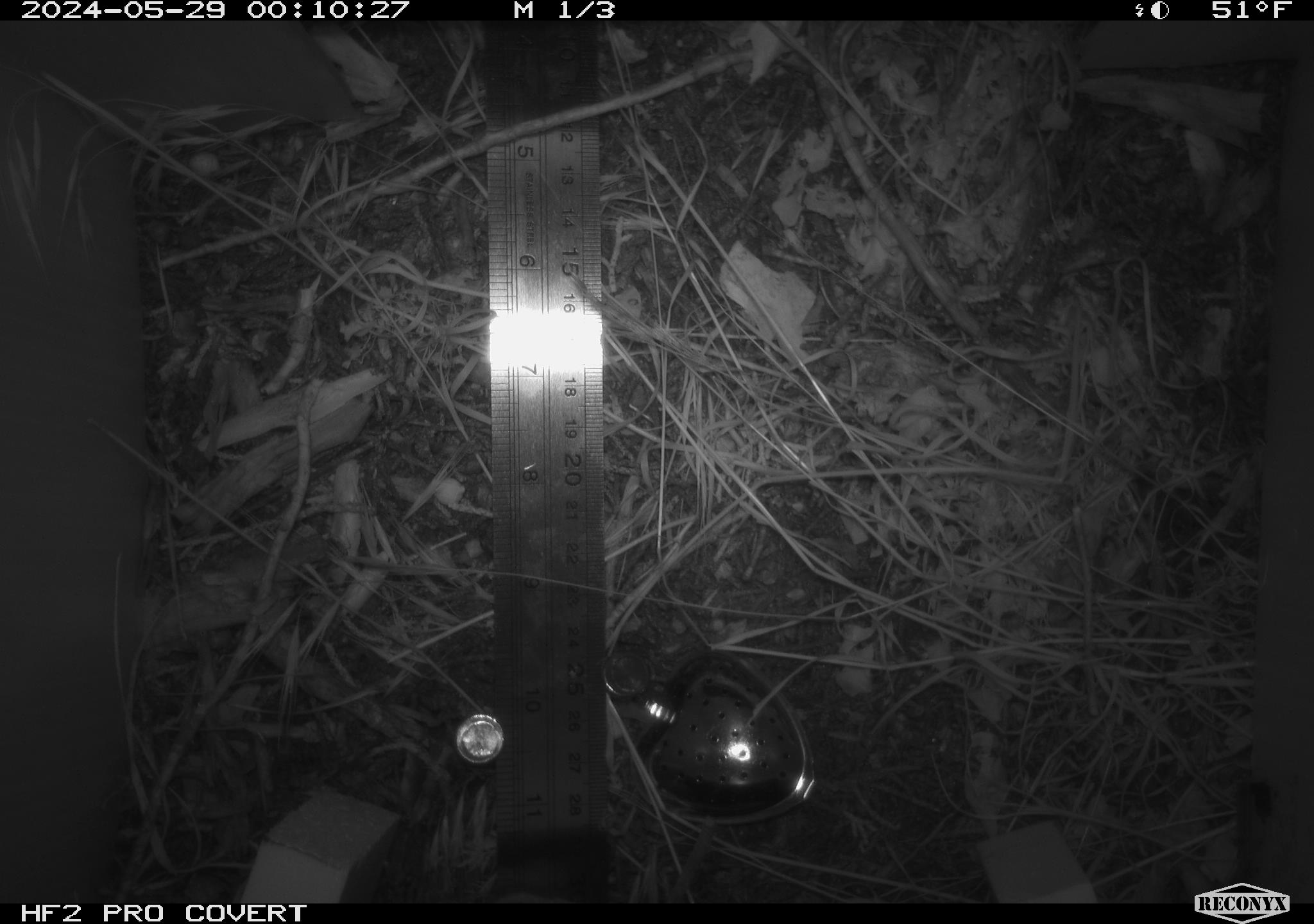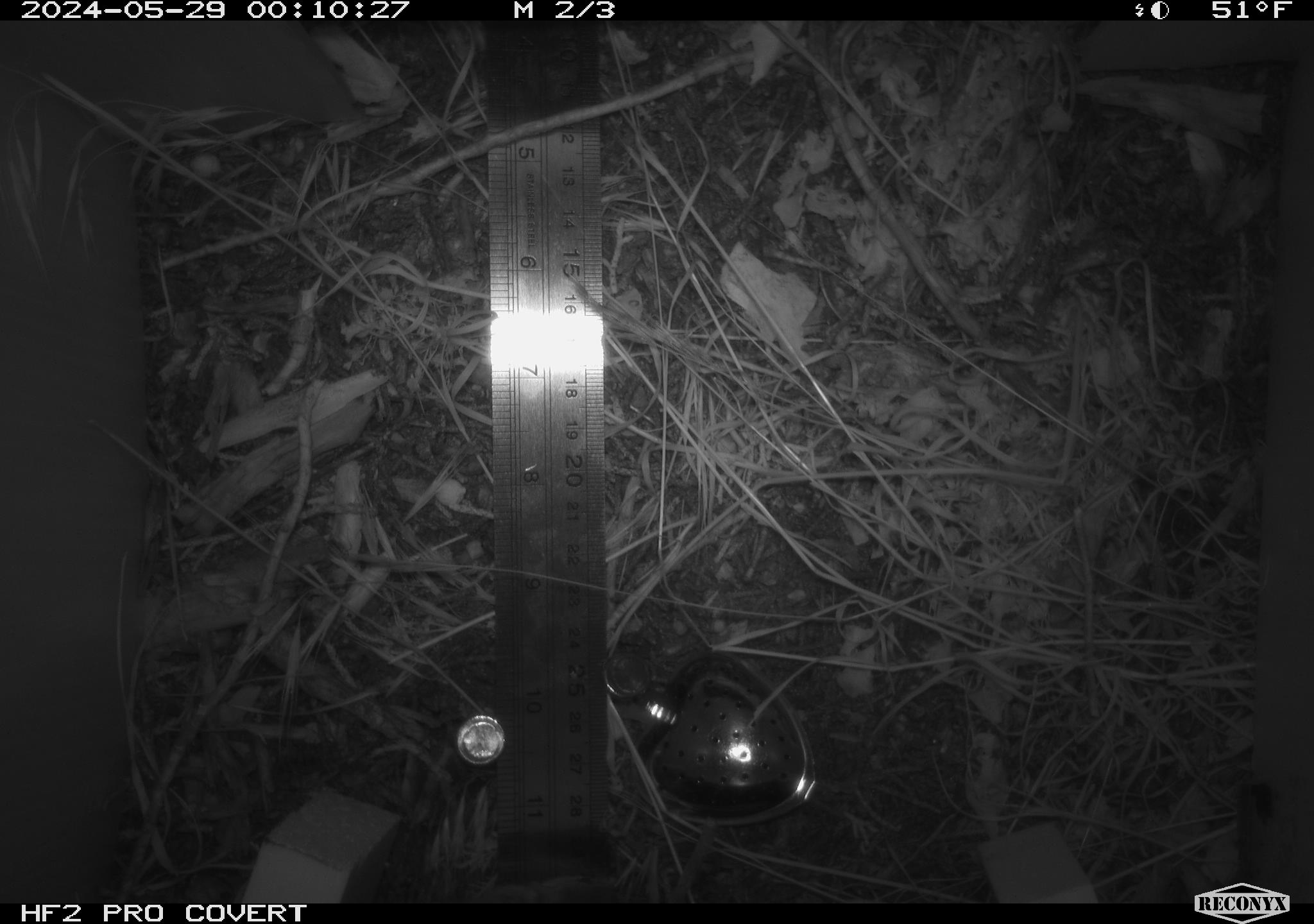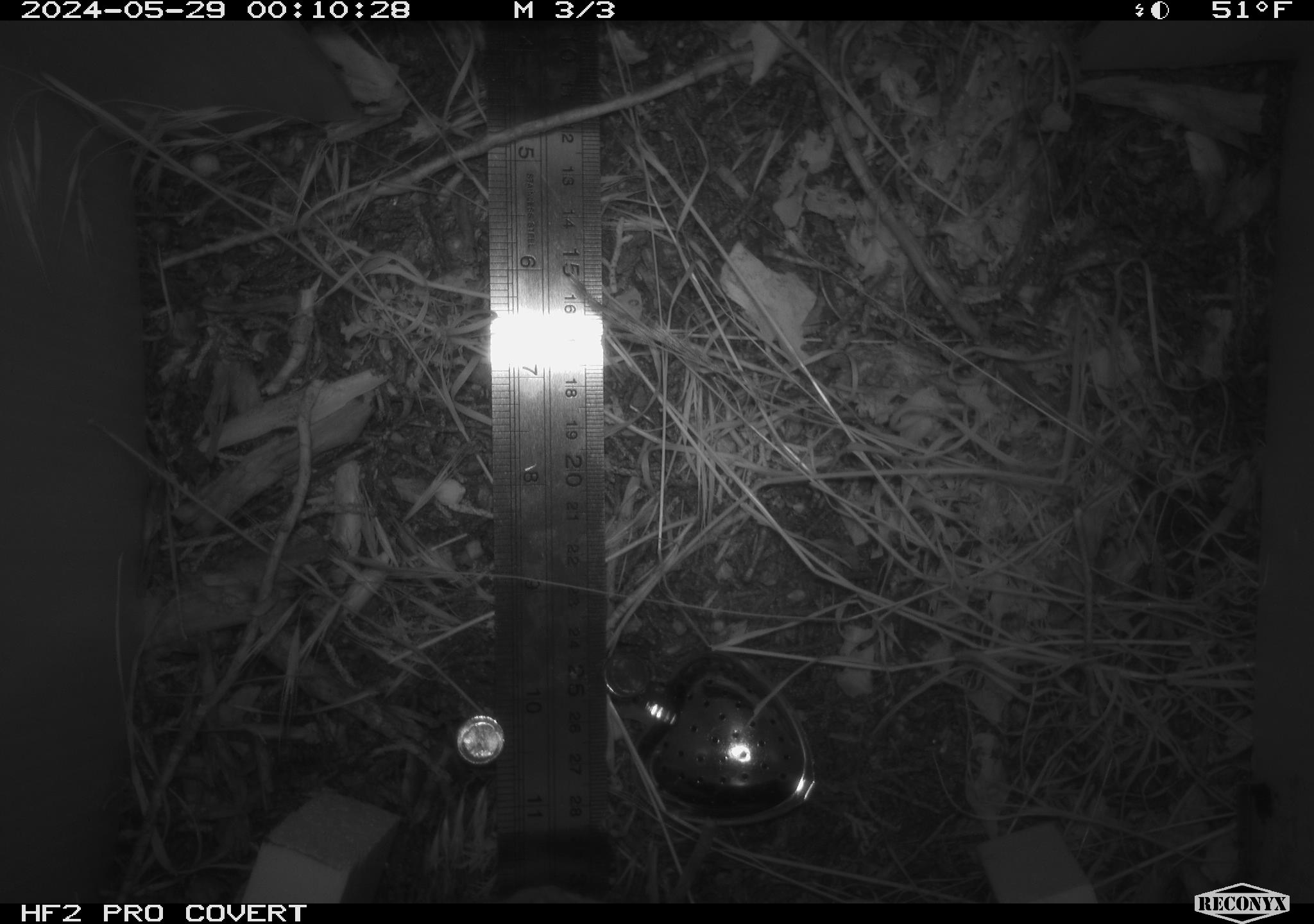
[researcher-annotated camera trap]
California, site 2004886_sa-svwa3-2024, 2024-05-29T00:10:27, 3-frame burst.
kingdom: Animalia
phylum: Chordata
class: Mammalia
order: Rodentia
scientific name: Rodentia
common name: mouse species